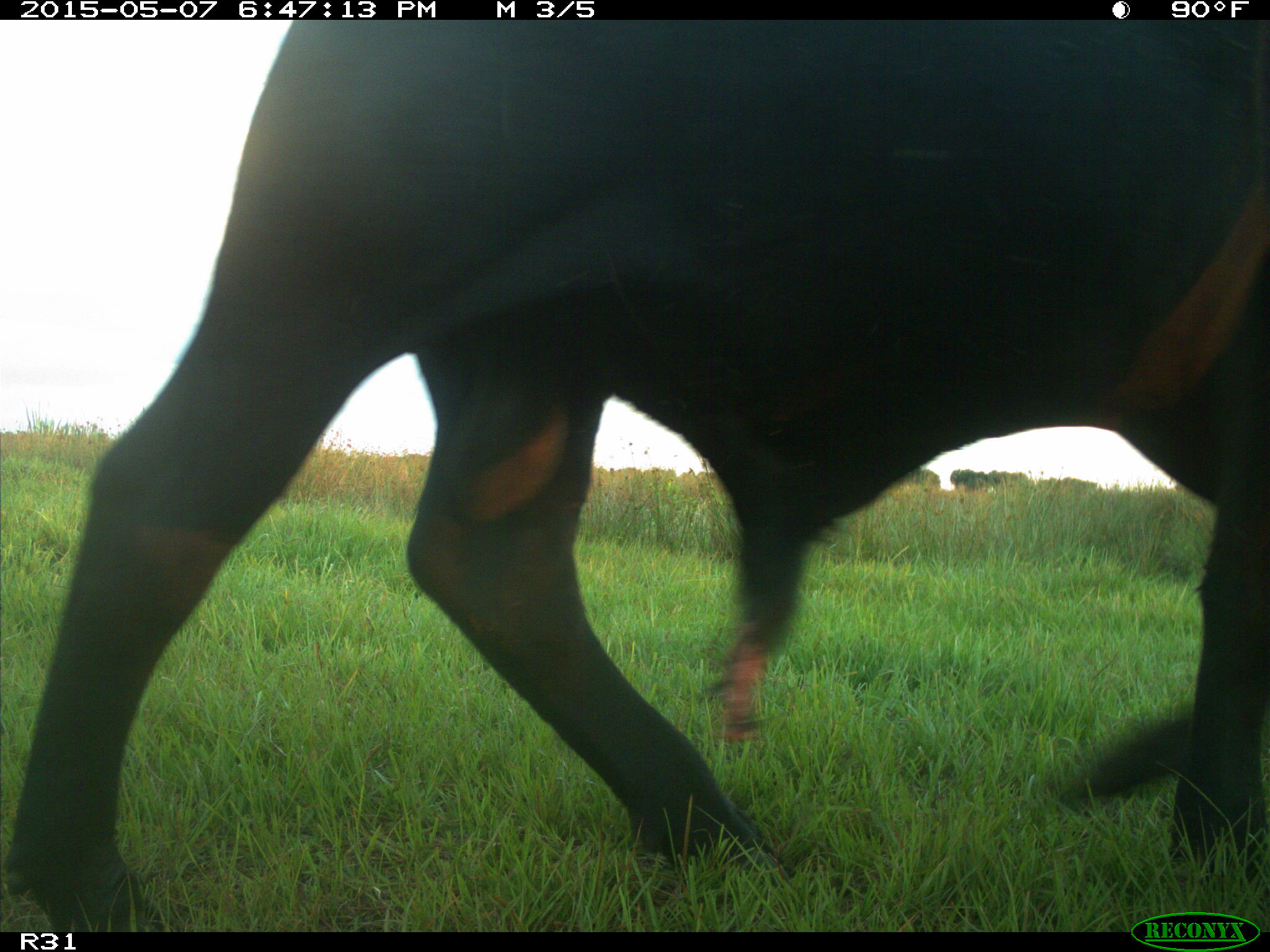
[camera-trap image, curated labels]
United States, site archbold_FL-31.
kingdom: Animalia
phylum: Chordata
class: Mammalia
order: Artiodactyla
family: Bovidae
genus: Bos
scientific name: Bos taurus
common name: domestic cow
Bos taurus (domestic cow).